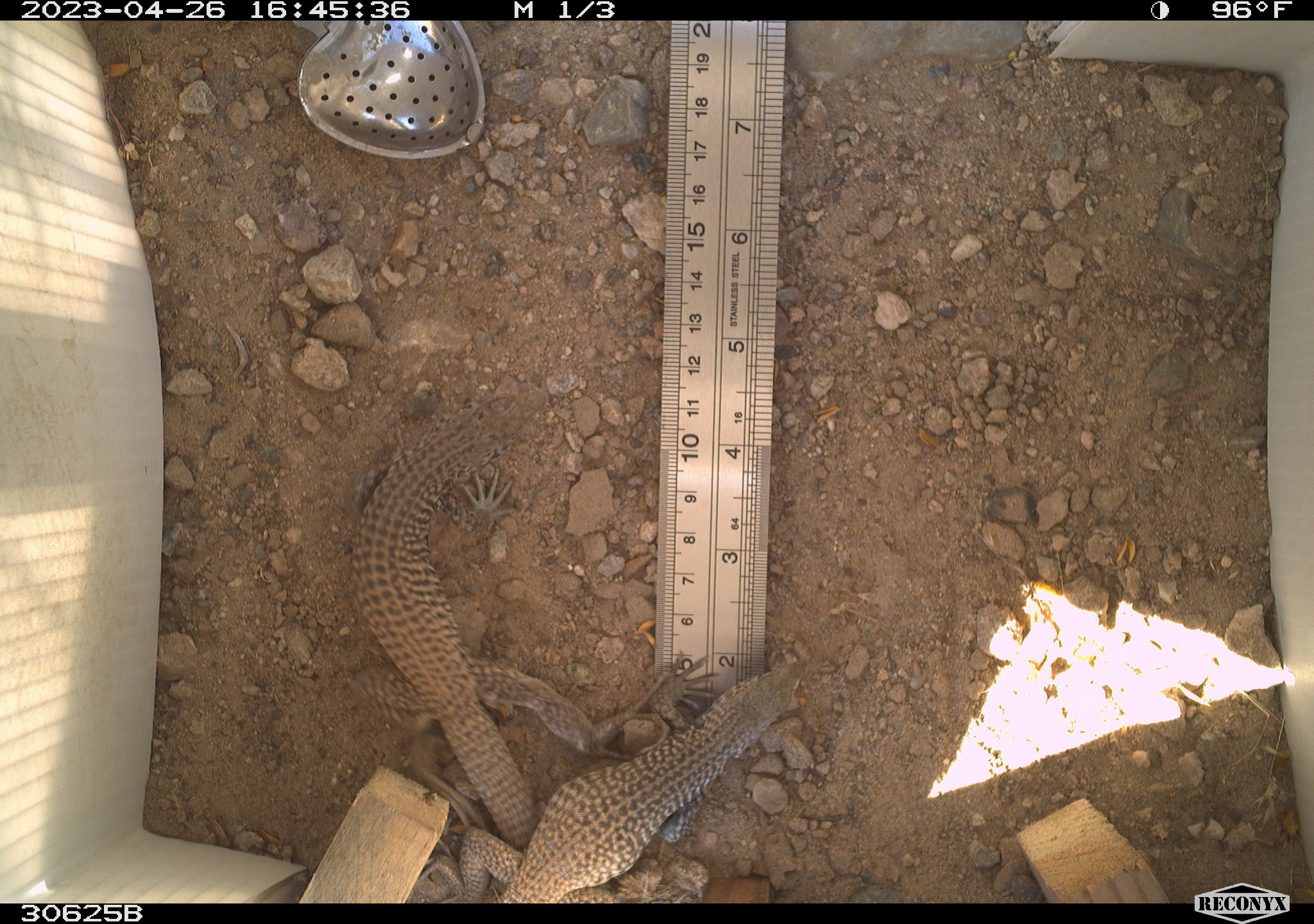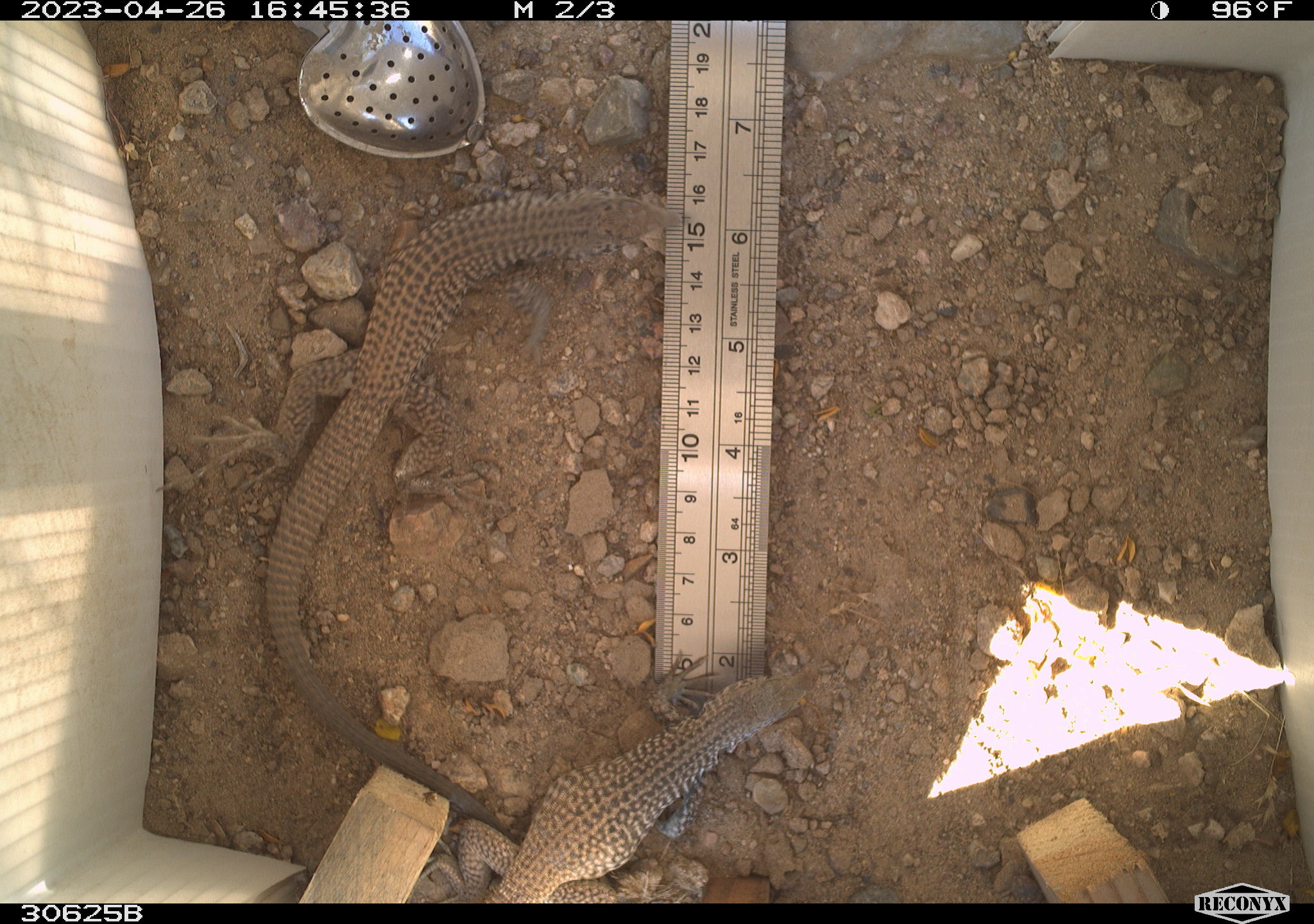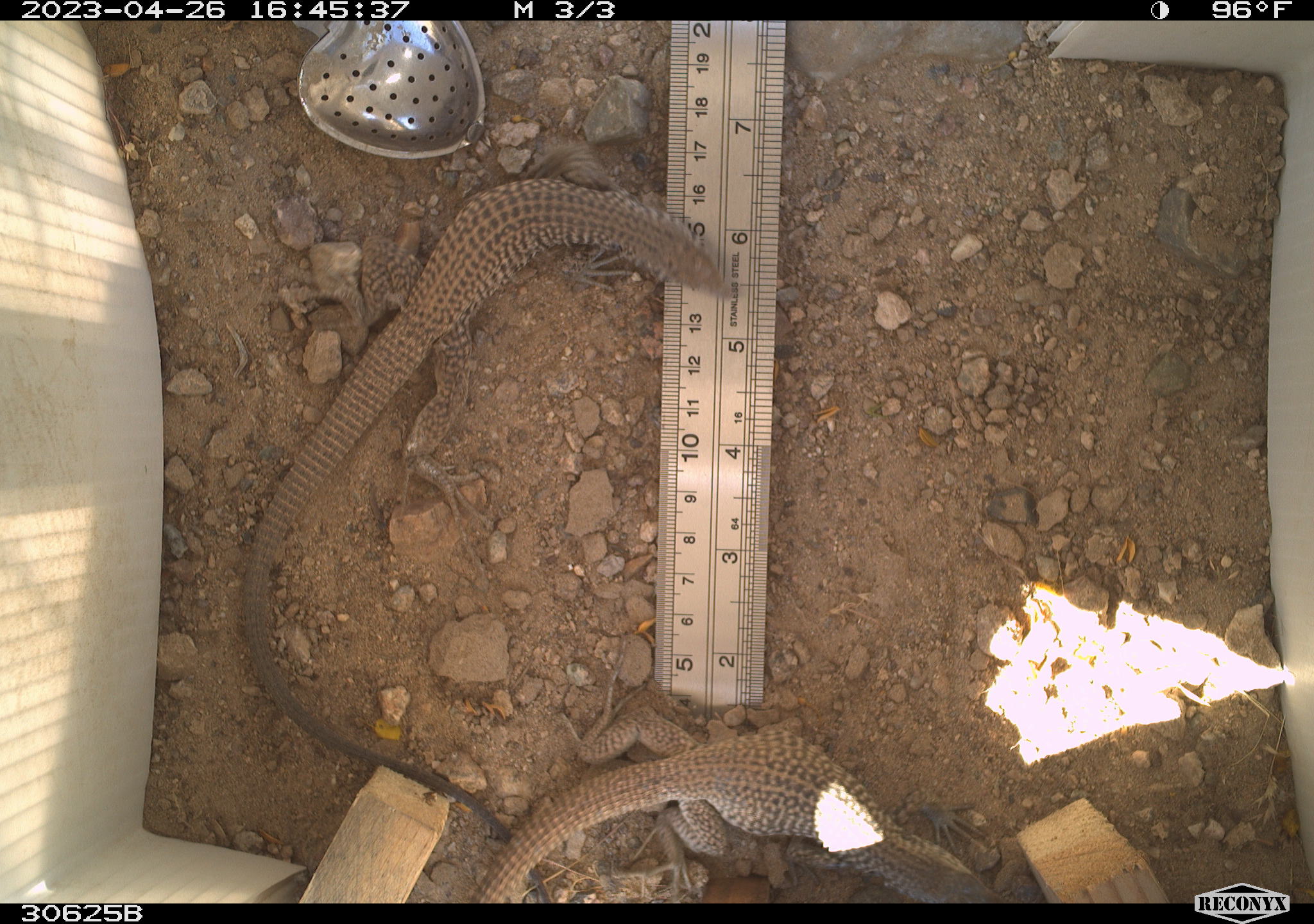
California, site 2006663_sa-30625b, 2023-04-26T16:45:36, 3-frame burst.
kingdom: Animalia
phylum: Chordata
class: Reptilia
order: Squamata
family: Teiidae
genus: Aspidoscelis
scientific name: Aspidoscelis tigris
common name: western whiptail